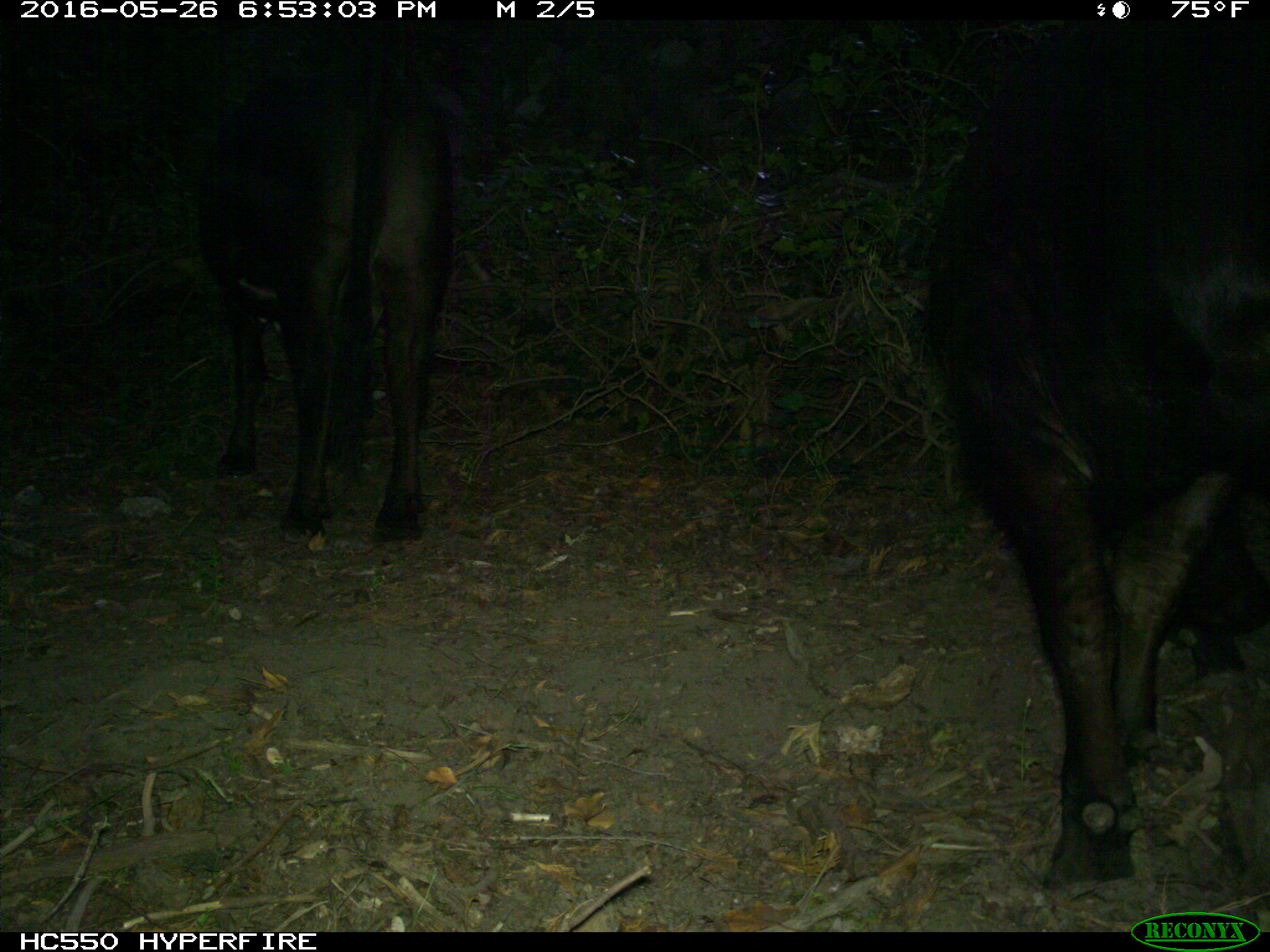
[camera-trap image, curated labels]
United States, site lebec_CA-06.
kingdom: Animalia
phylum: Chordata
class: Mammalia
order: Artiodactyla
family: Bovidae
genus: Bos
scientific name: Bos taurus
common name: domestic cow